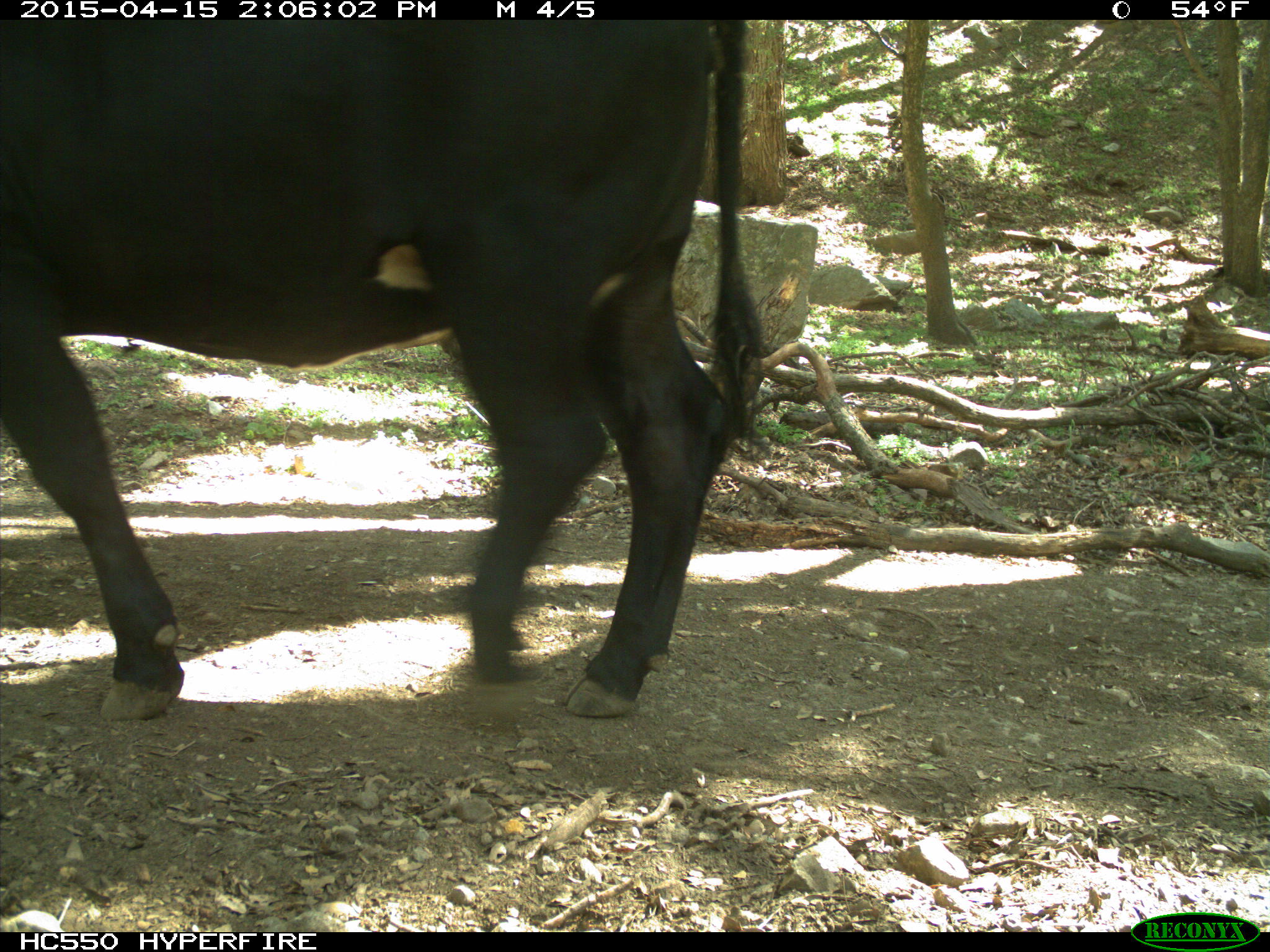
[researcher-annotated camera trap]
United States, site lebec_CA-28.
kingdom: Animalia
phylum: Chordata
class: Mammalia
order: Artiodactyla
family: Bovidae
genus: Bos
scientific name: Bos taurus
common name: domestic cow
Bos taurus (domestic cow).